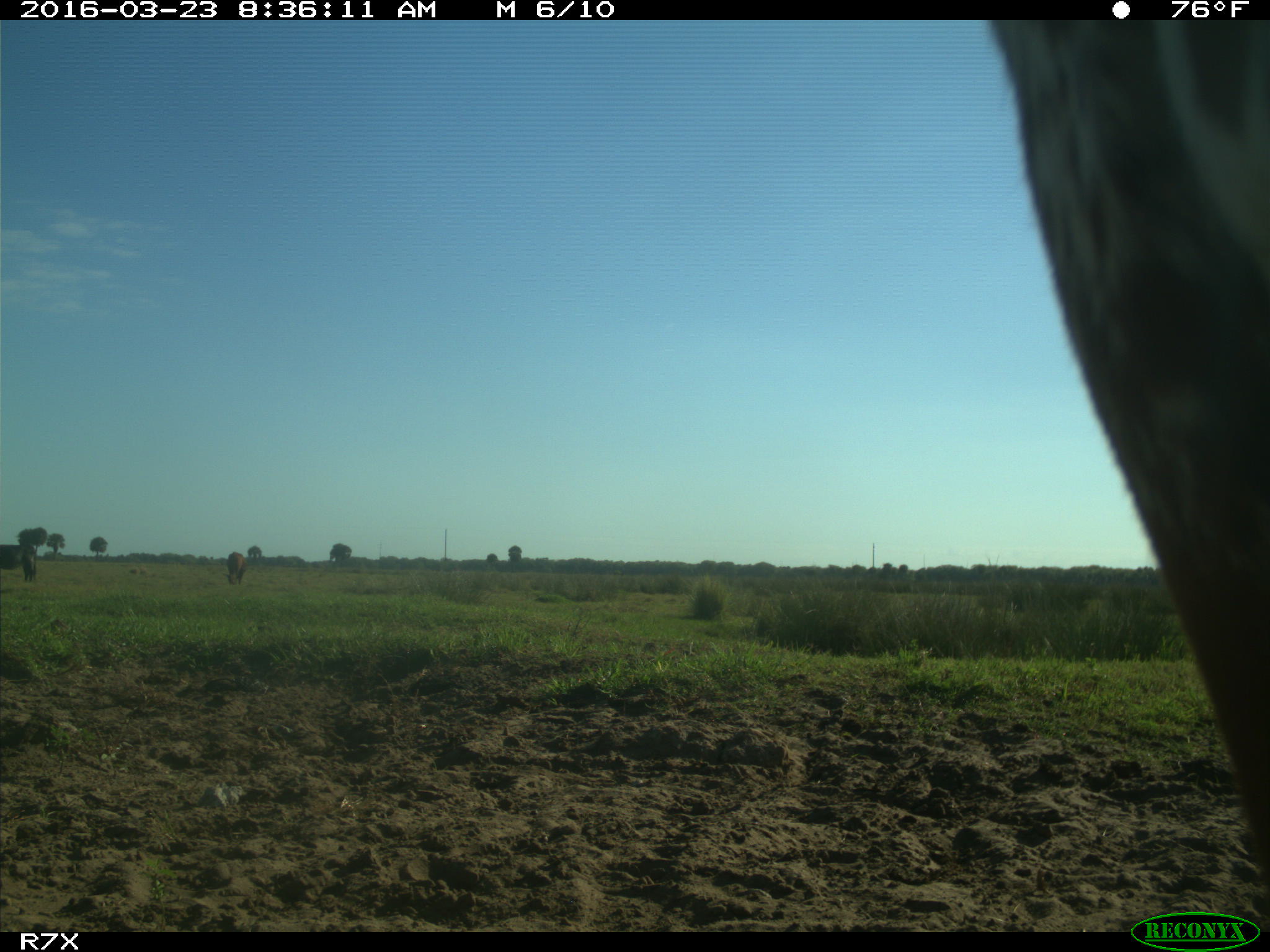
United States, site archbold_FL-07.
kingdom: Animalia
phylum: Chordata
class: Mammalia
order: Artiodactyla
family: Bovidae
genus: Bos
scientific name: Bos taurus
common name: domestic cow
Bos taurus (domestic cow).